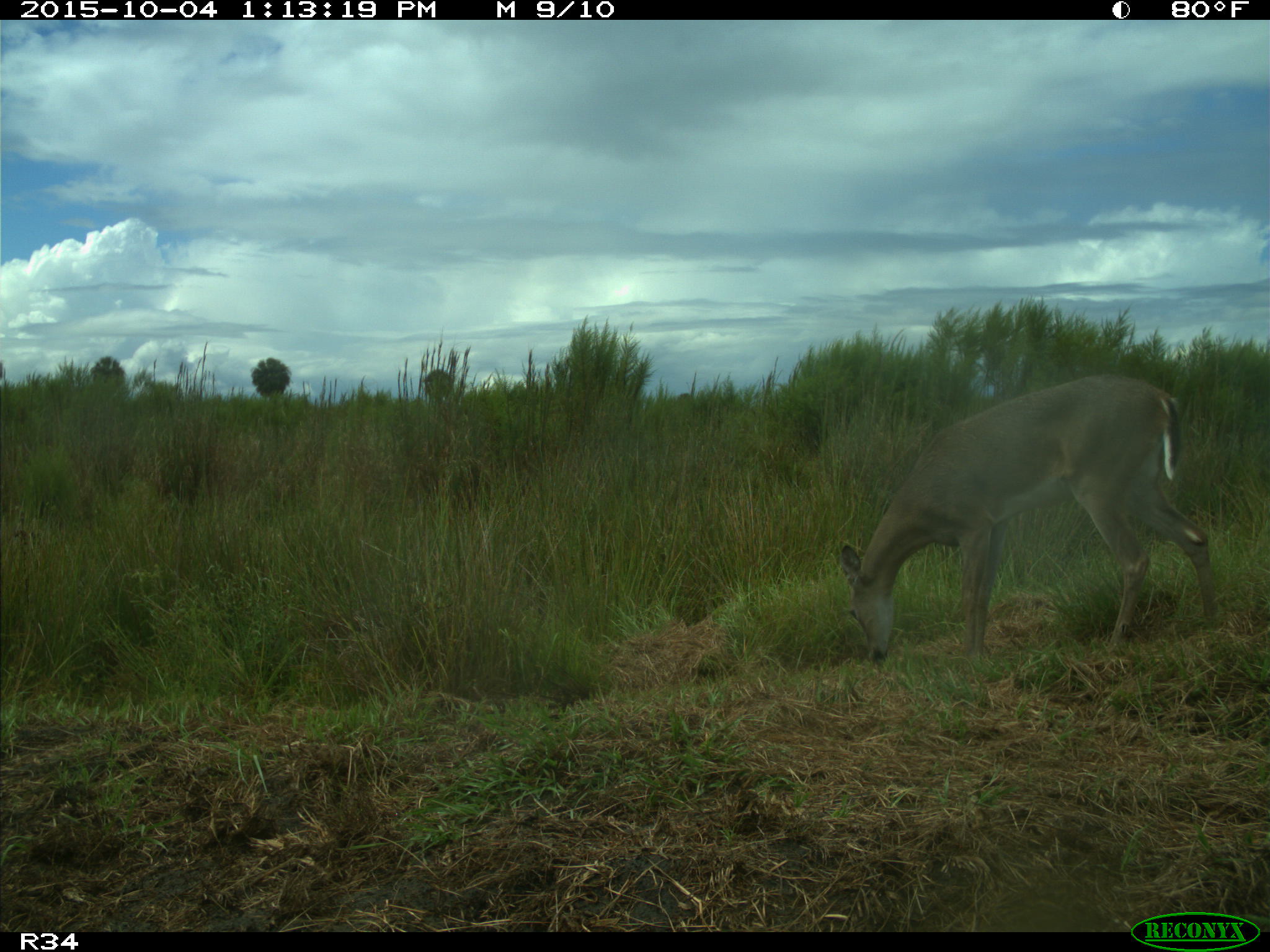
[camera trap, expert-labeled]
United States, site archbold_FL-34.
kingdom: Animalia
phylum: Chordata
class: Mammalia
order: Artiodactyla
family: Cervidae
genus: Odocoileus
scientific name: Odocoileus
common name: deer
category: unidentified deer